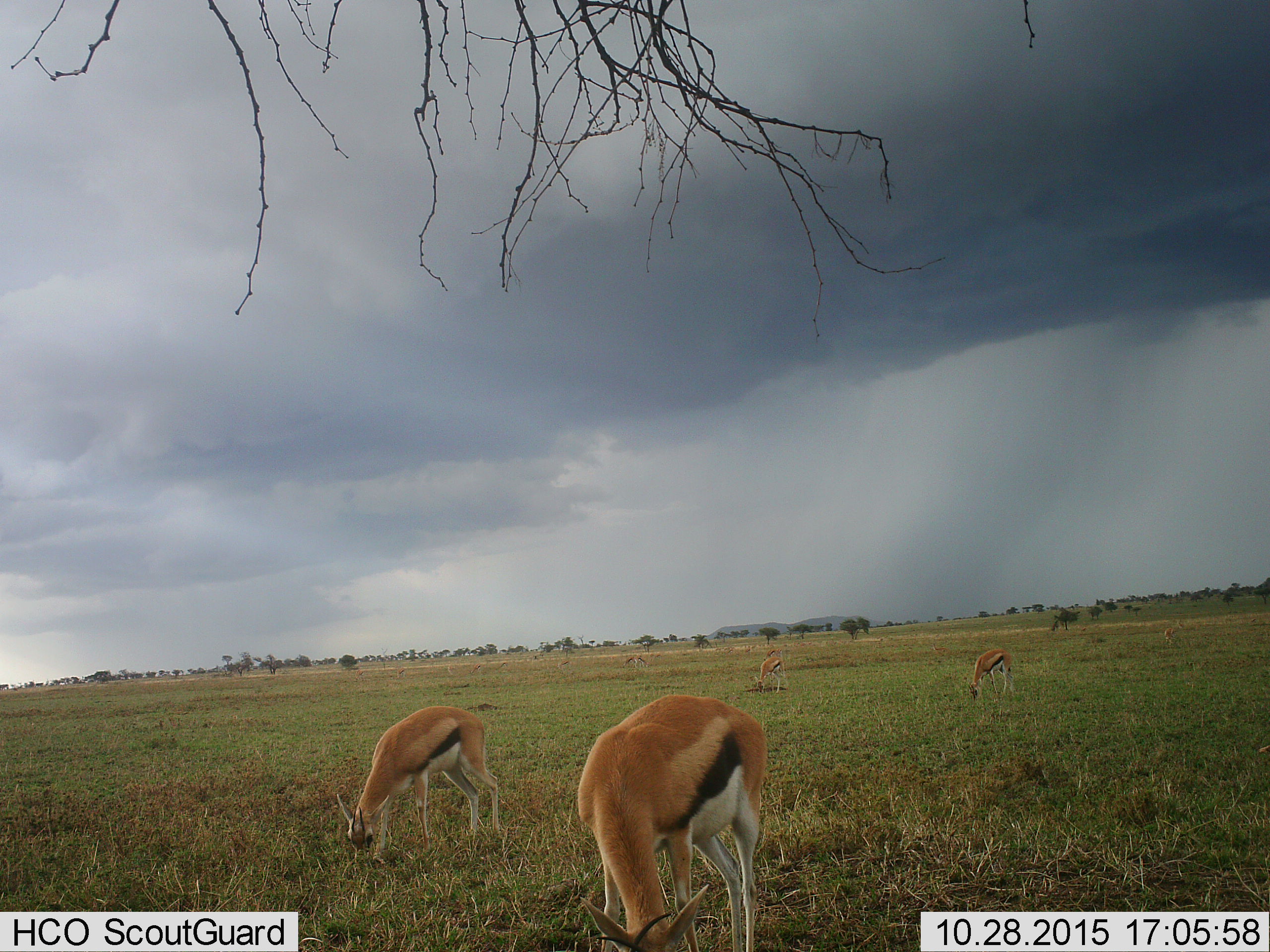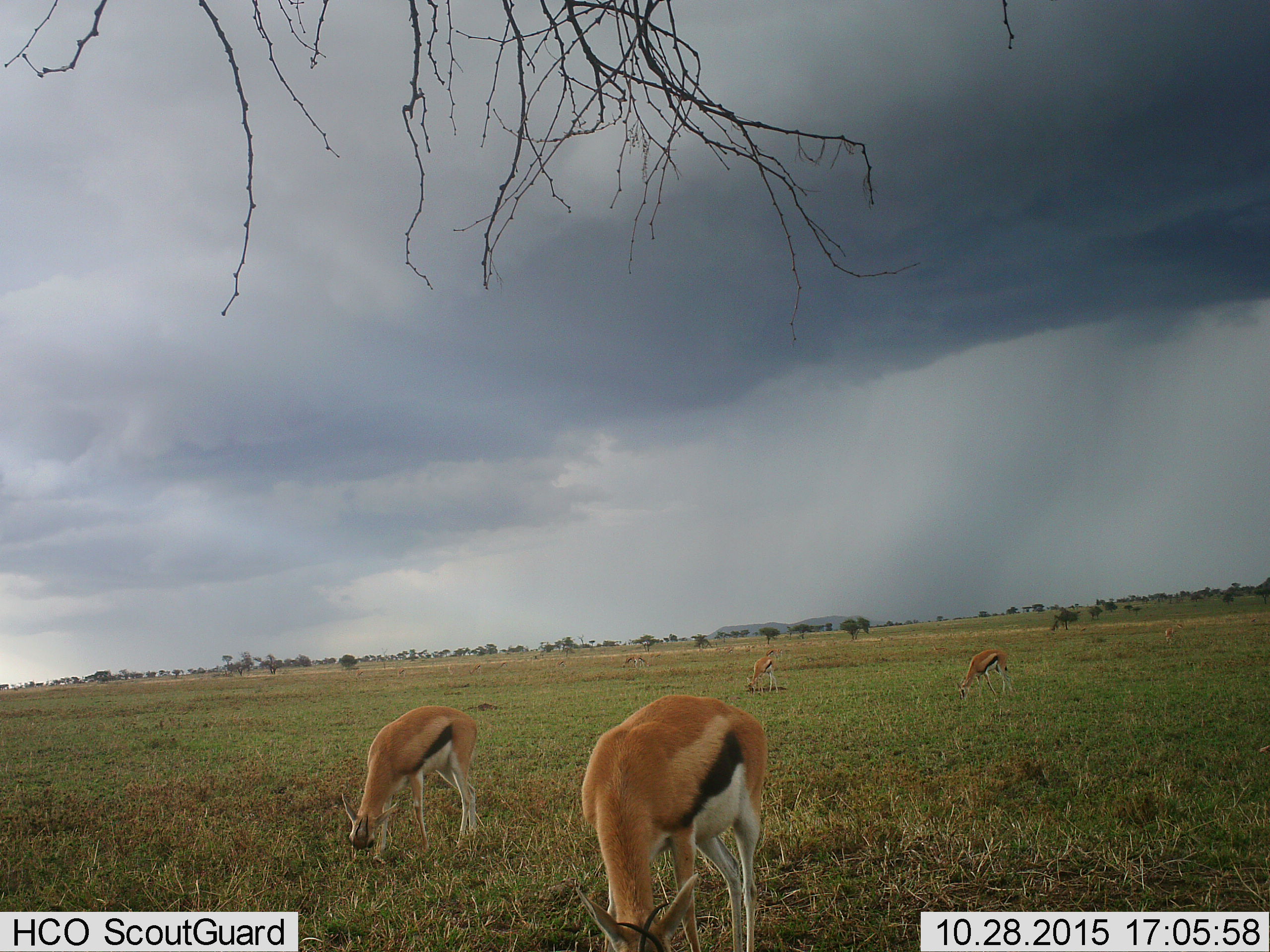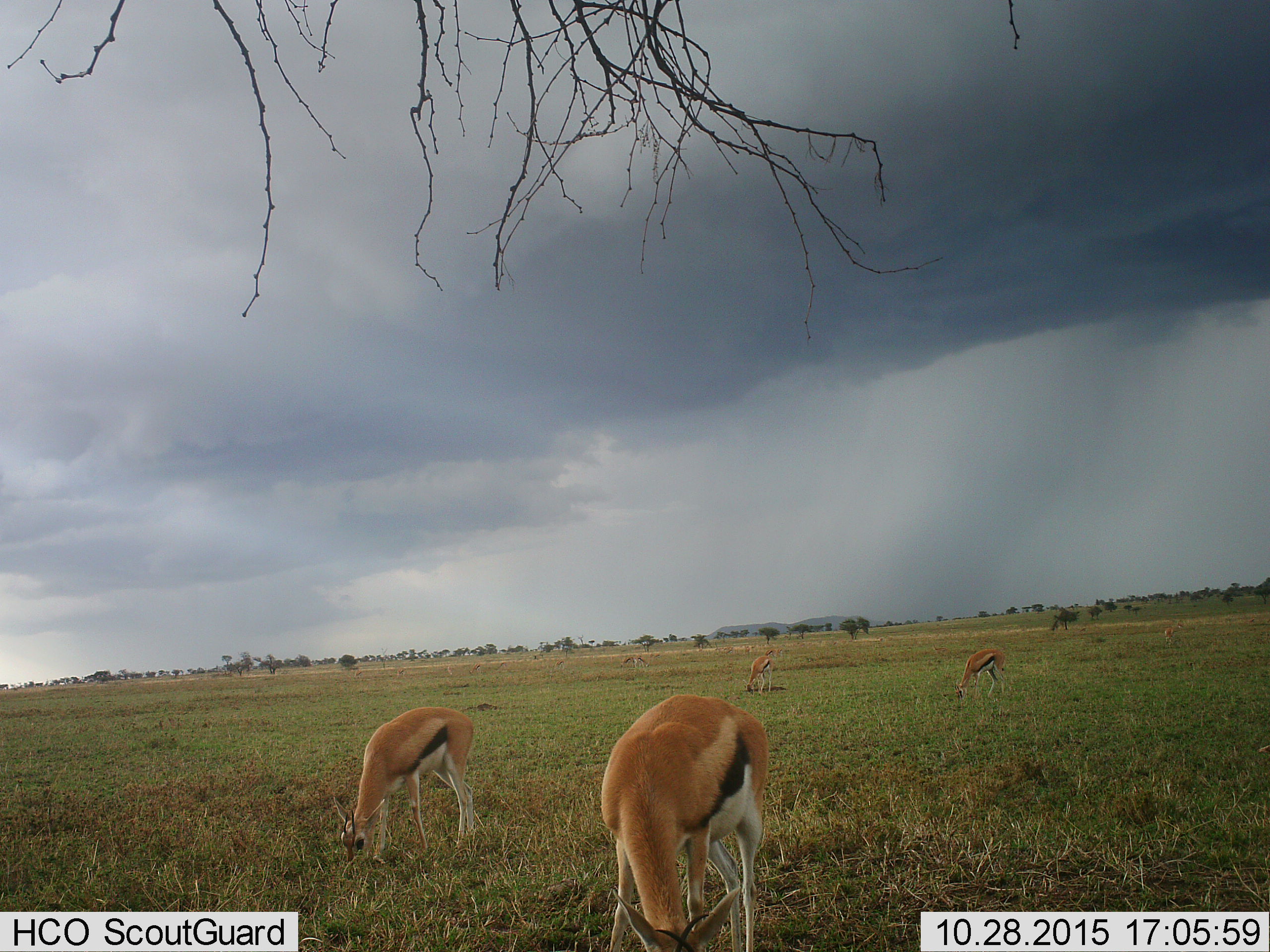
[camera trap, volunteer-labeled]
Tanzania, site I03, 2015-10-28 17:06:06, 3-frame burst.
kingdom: Animalia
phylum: Chordata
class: Mammalia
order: Artiodactyla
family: Bovidae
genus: Eudorcas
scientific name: Eudorcas thomsonii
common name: thomson's gazelle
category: gazellethomsons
Gazellethomsons (thomson's gazelle) (Eudorcas thomsonii), count 11-50. Behavior (volunteer vote fractions): standing 20%, resting 0%, moving 30%, interacting 0%. Young present (vote fraction): 10%. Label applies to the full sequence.